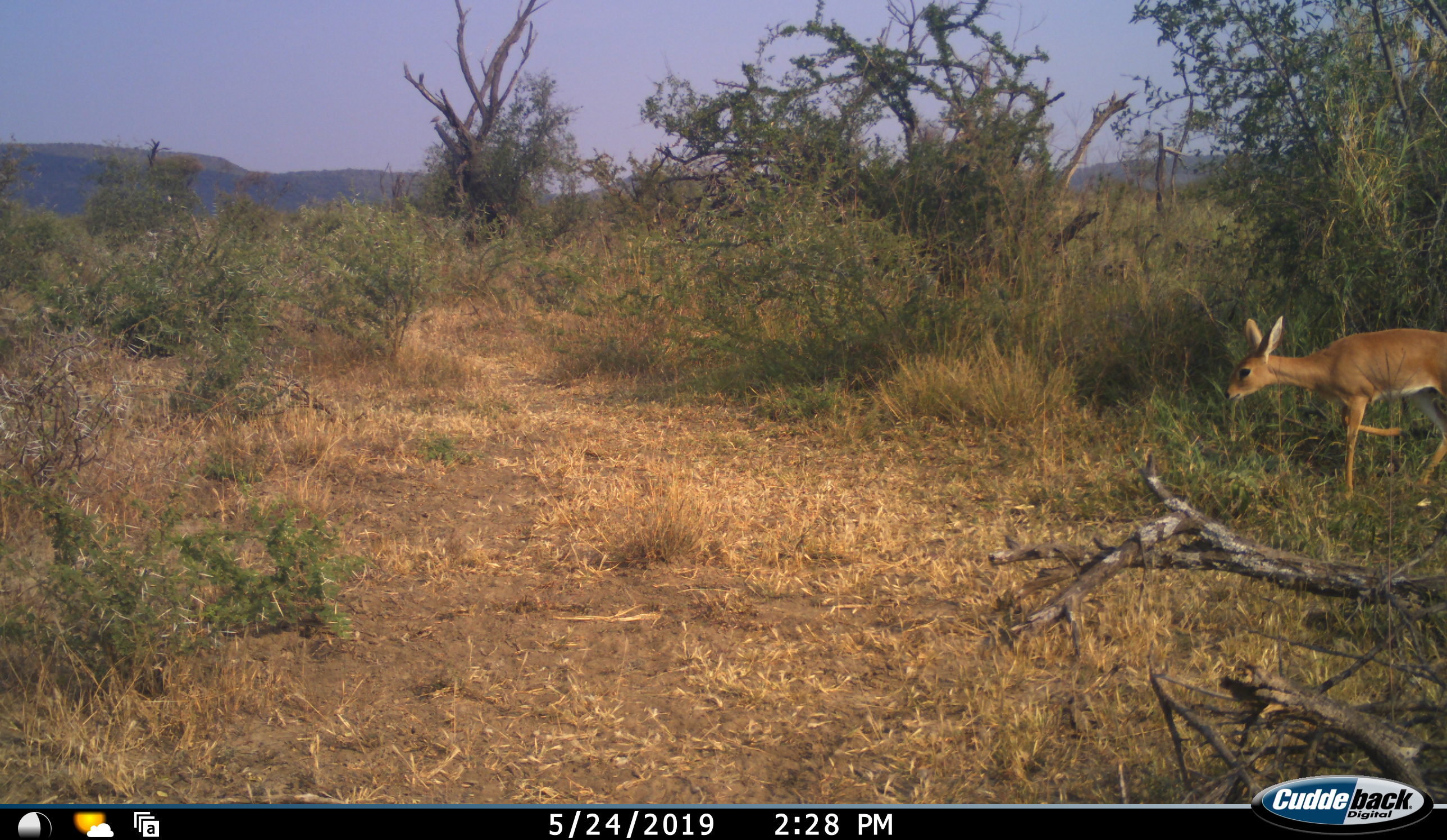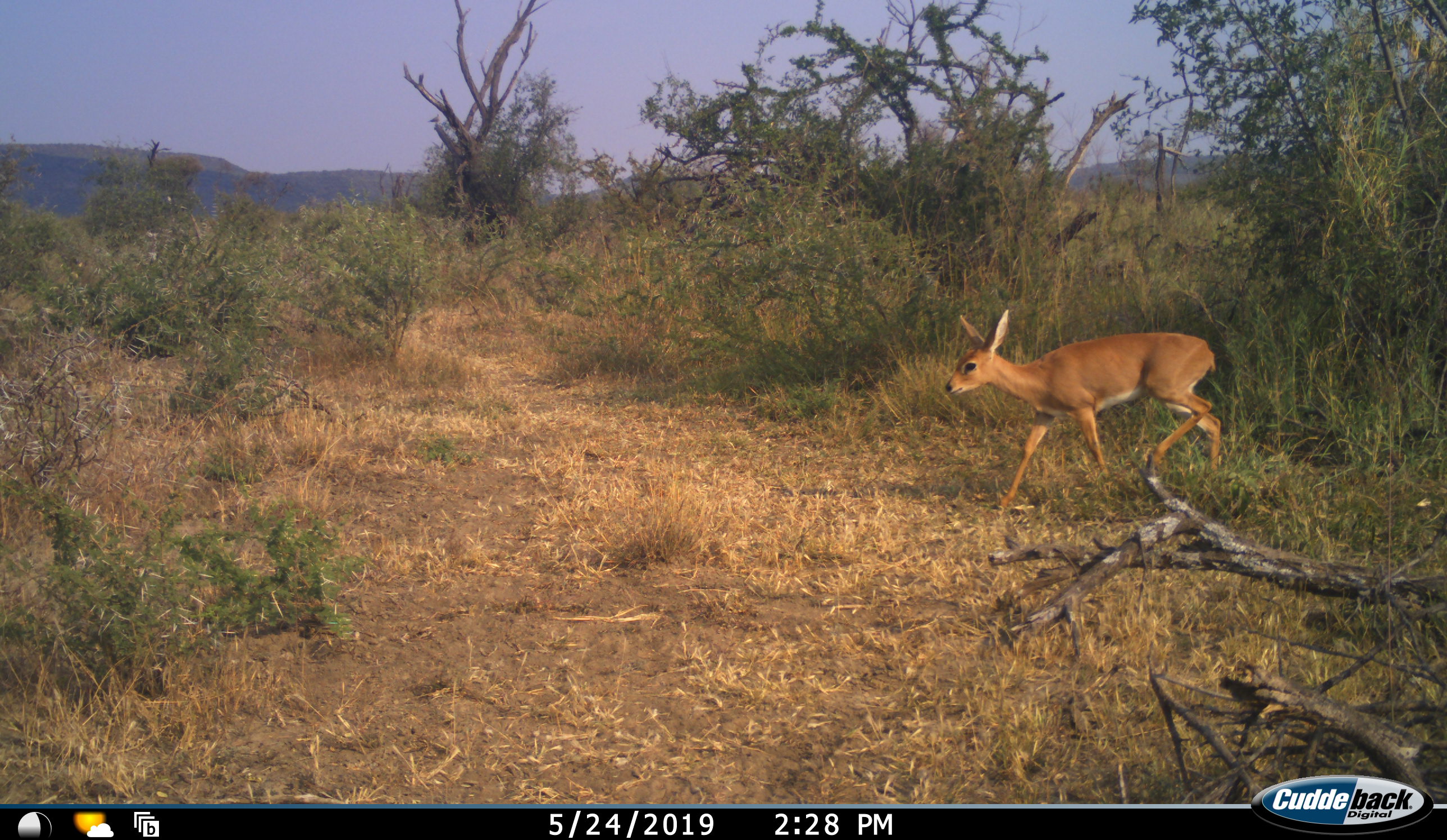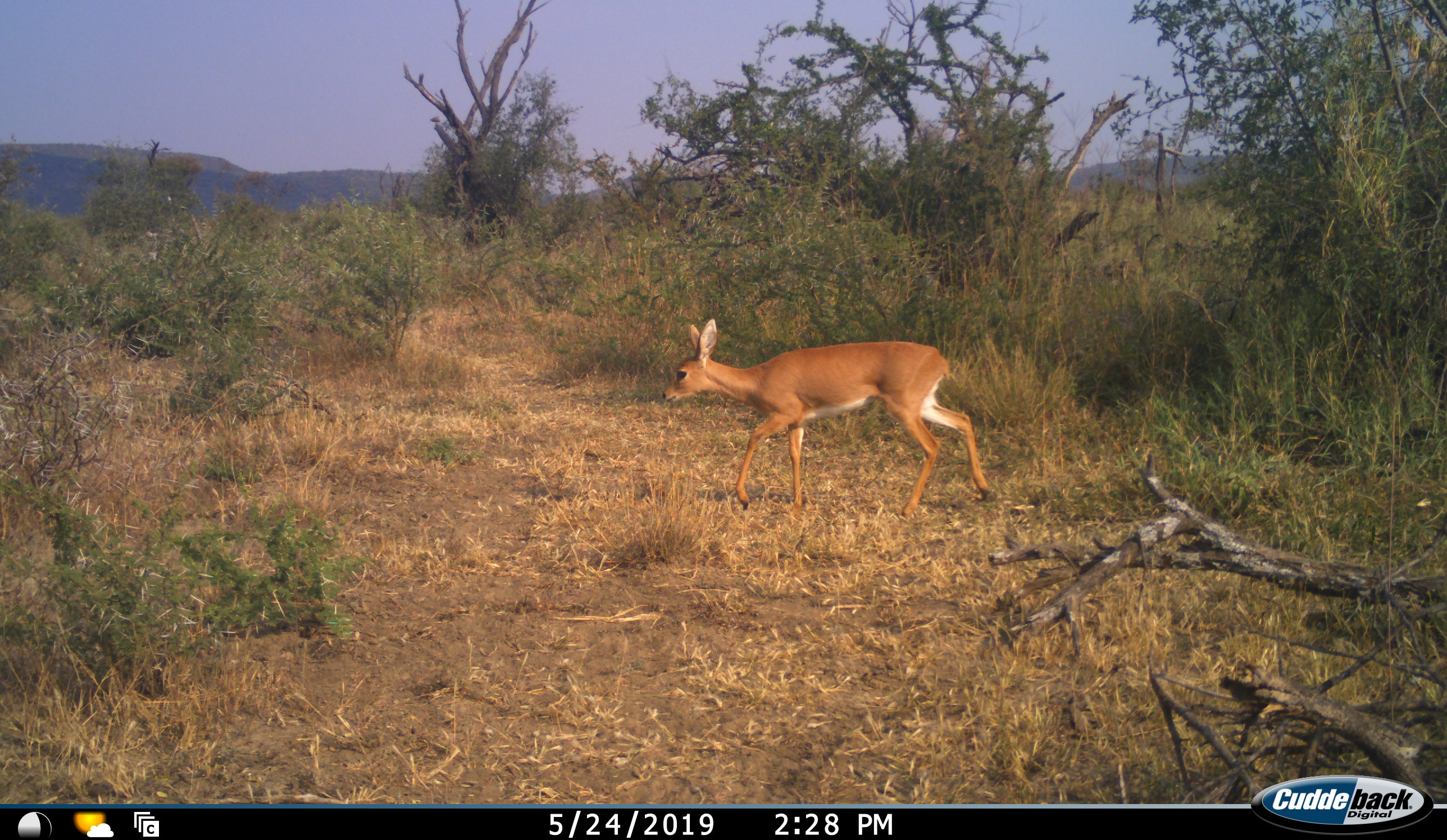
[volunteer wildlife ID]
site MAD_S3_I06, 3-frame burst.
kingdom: Animalia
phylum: Chordata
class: Mammalia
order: Artiodactyla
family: Bovidae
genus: Redunca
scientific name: Redunca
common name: reedbuck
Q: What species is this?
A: Reedbuck (Redunca).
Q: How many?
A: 1.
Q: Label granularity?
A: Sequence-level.